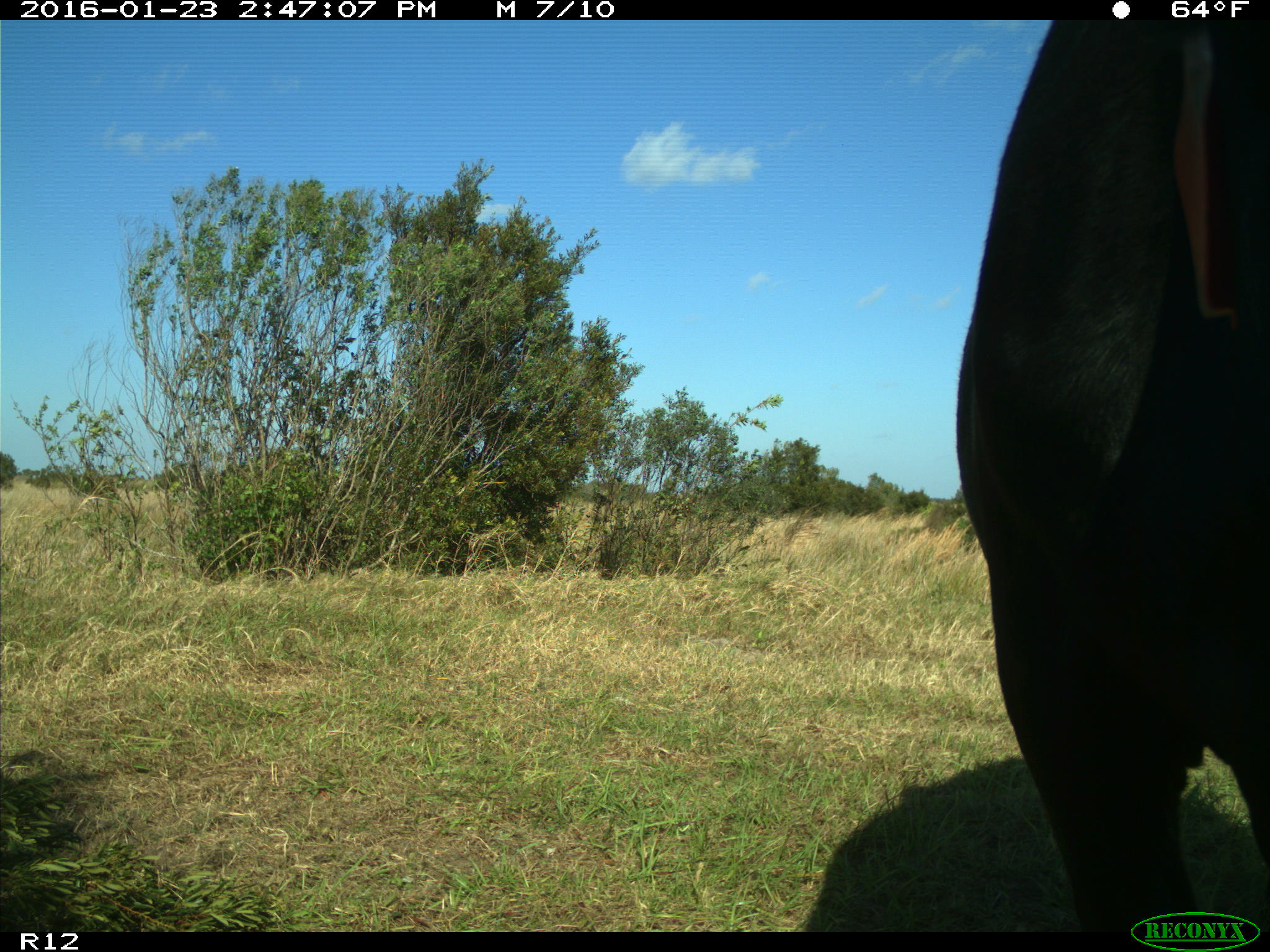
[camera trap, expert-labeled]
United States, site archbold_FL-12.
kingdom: Animalia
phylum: Chordata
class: Mammalia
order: Artiodactyla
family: Bovidae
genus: Bos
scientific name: Bos taurus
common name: domestic cow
Bos taurus (domestic cow).